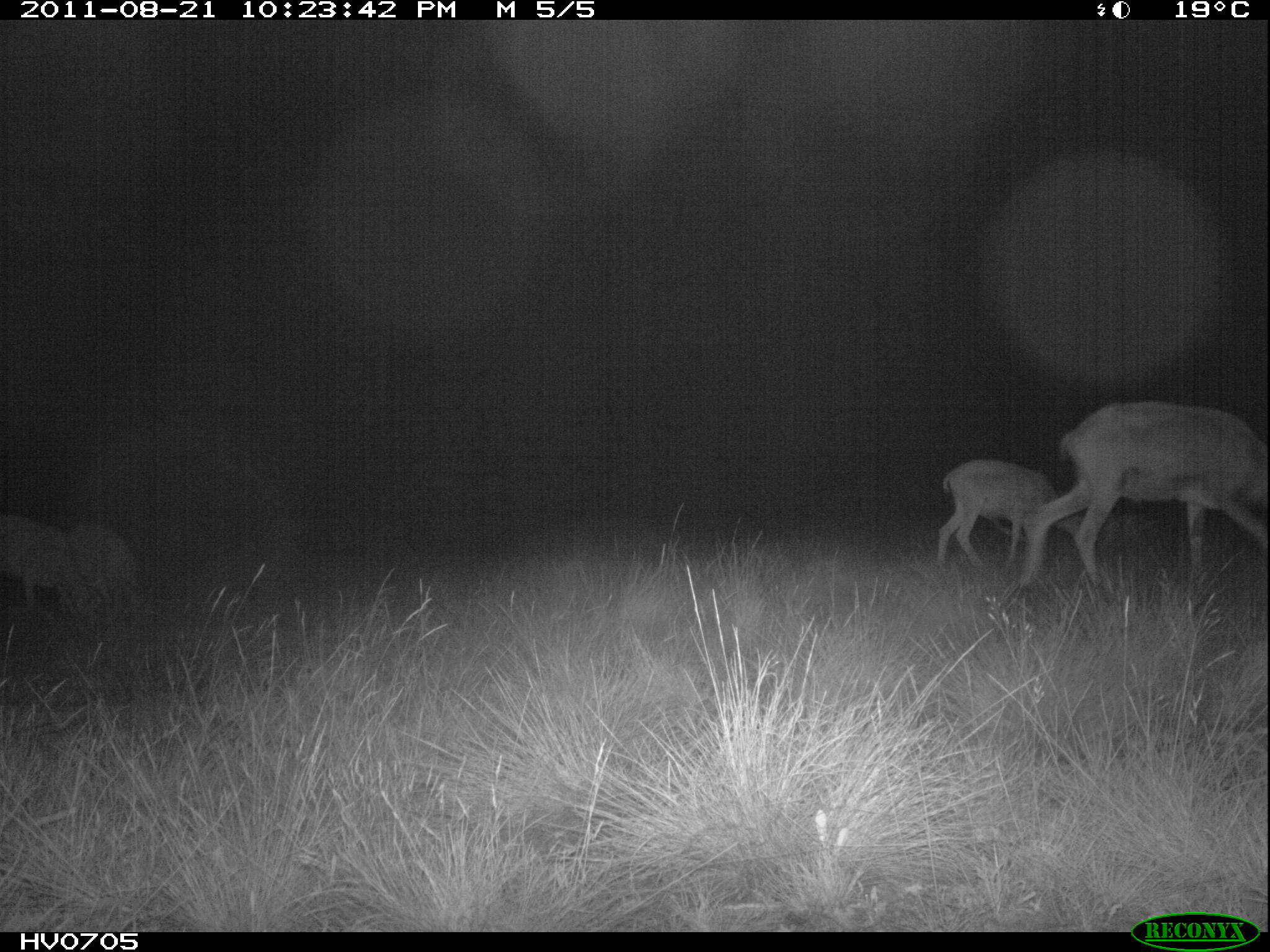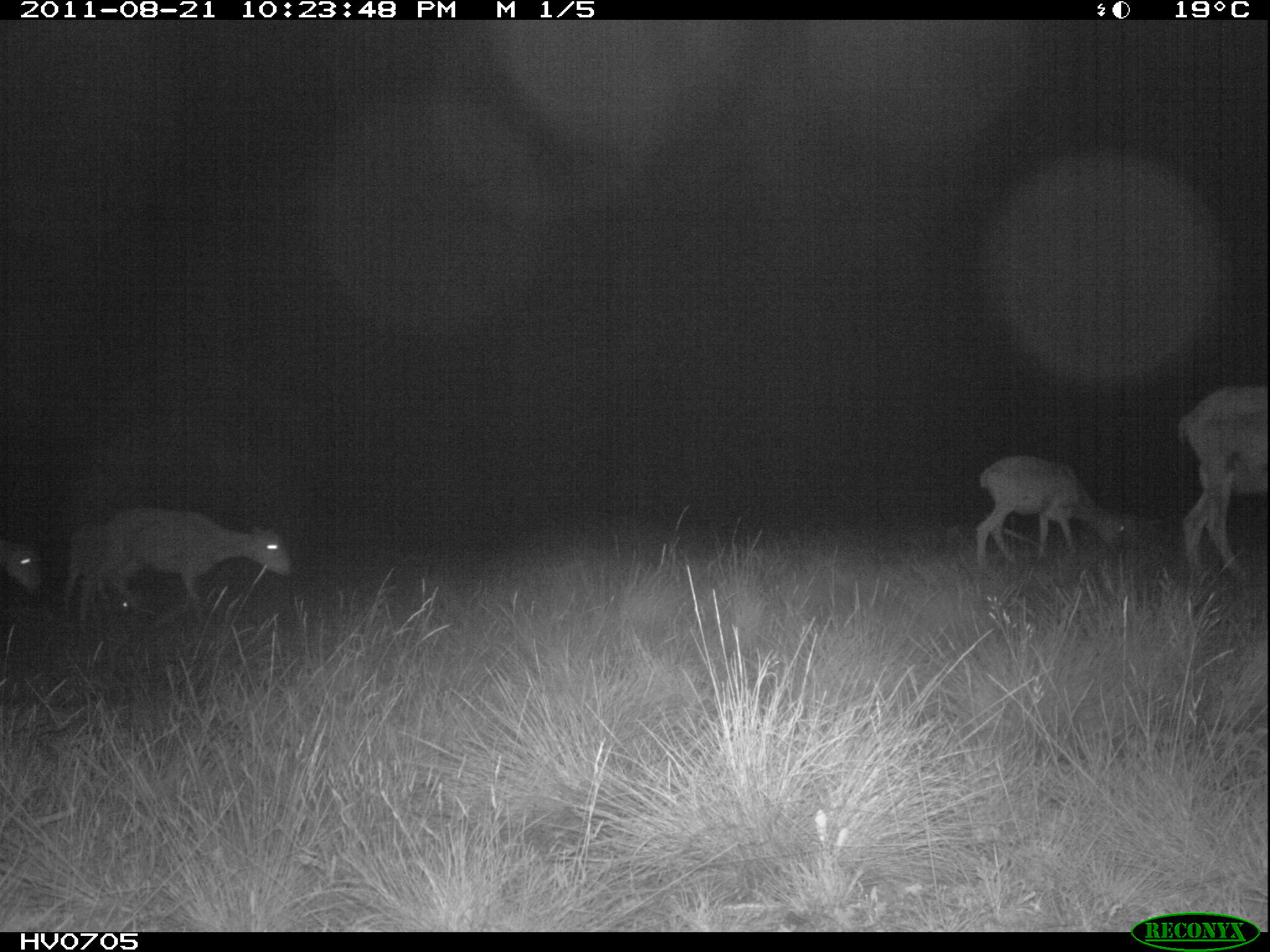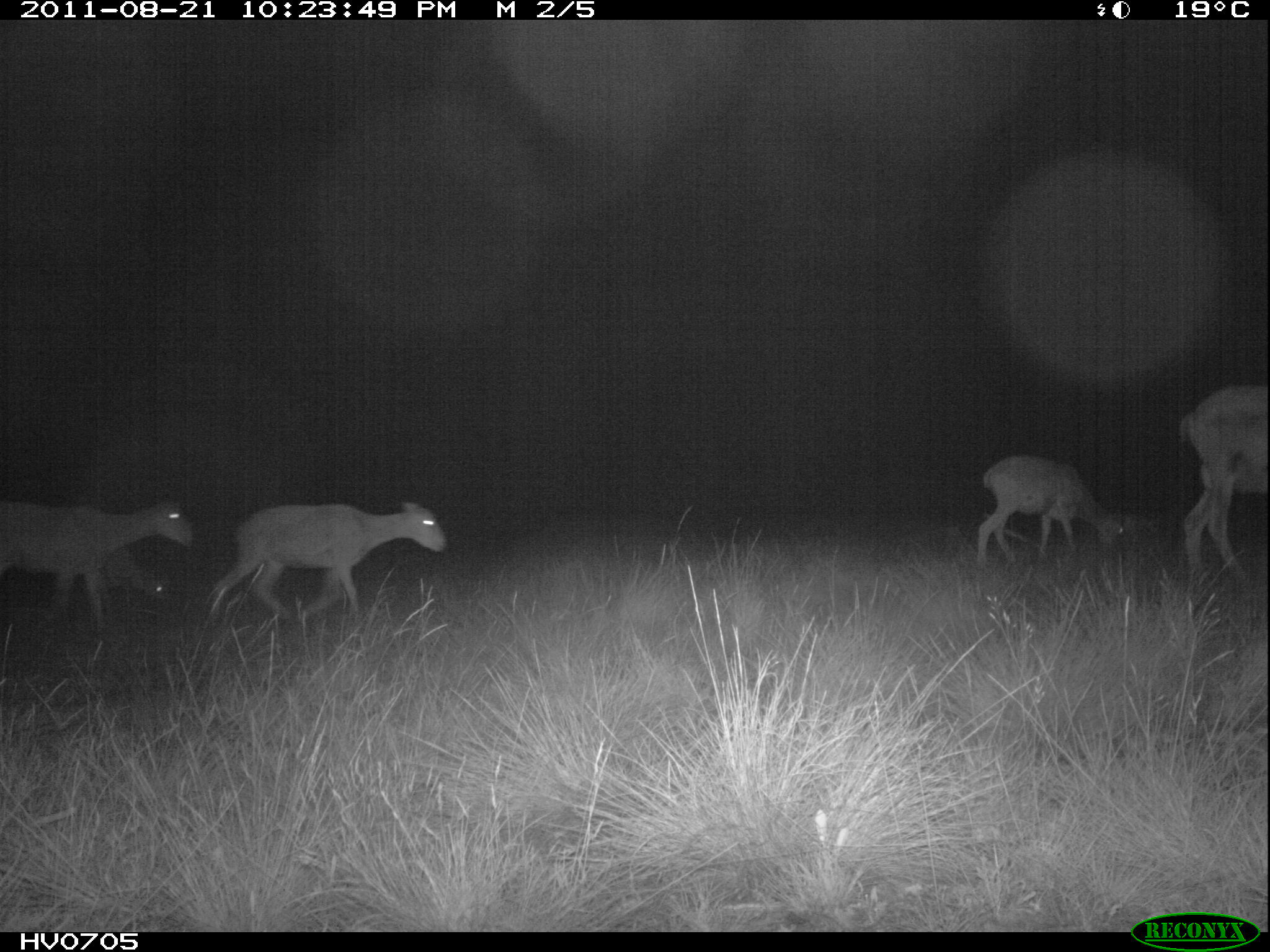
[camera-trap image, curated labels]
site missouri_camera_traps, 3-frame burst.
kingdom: Animalia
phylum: Chordata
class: Mammalia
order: Artiodactyla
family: Bovidae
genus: Ovis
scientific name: Ovis ammon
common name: mouflon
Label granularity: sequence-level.